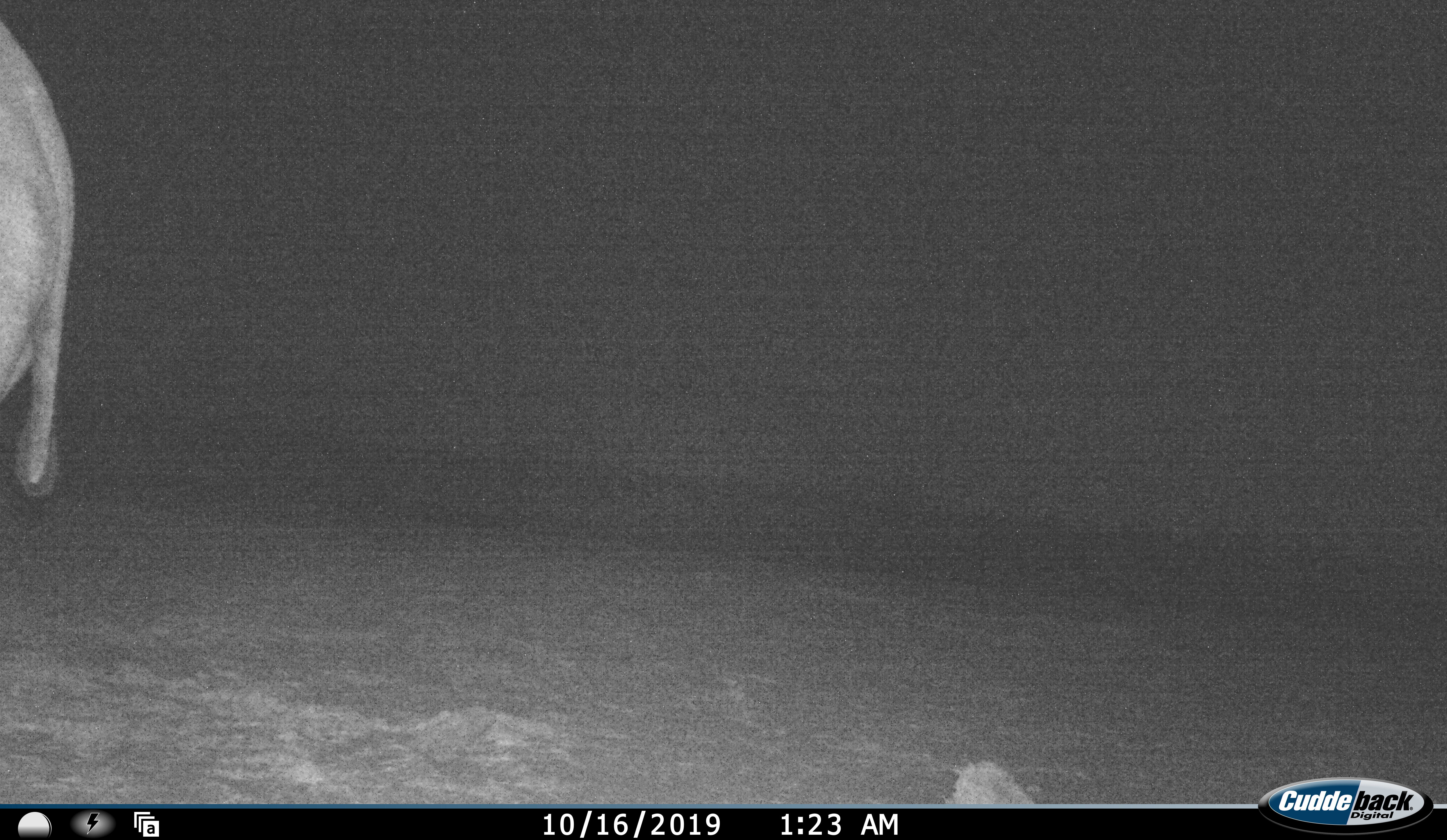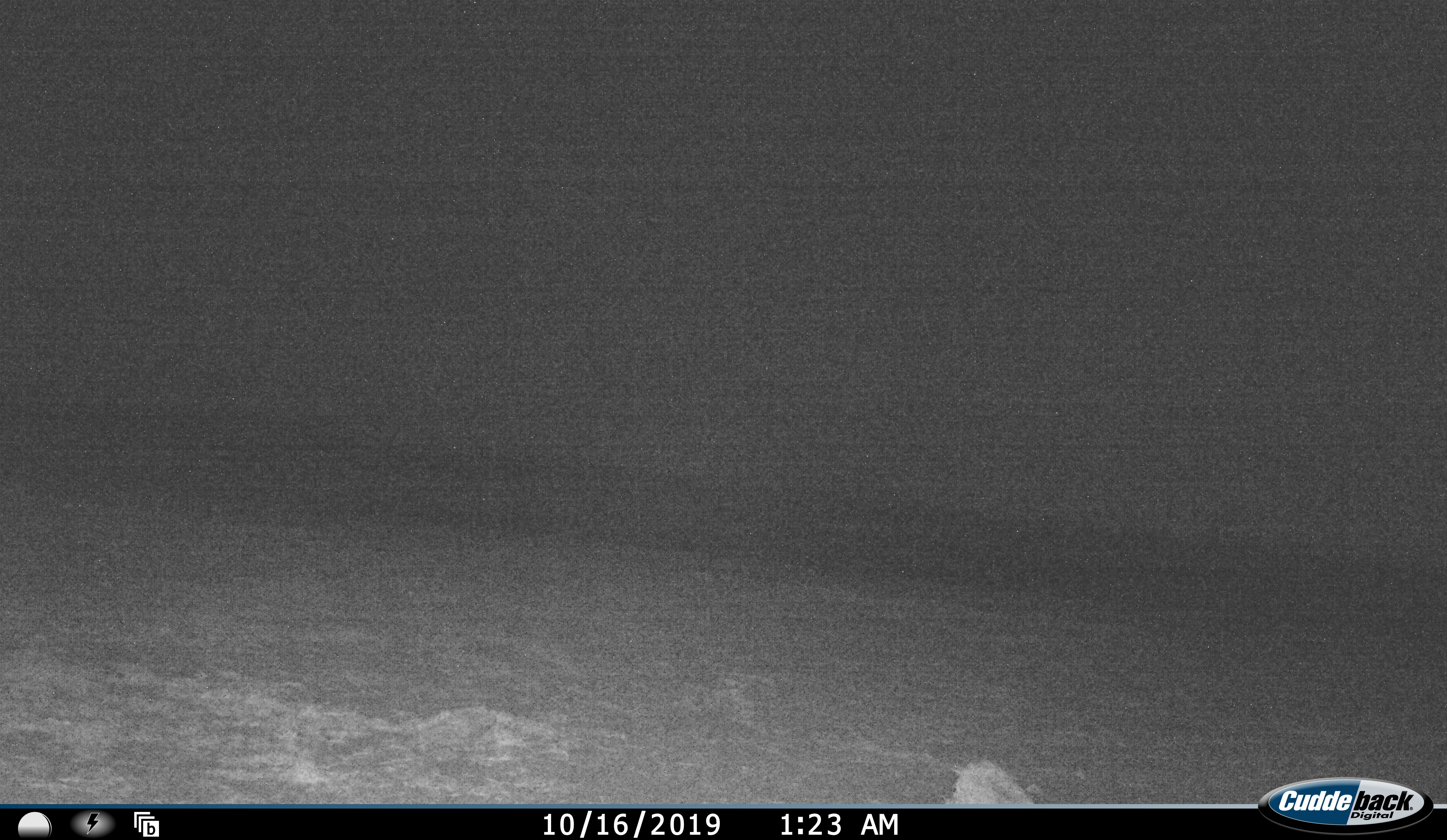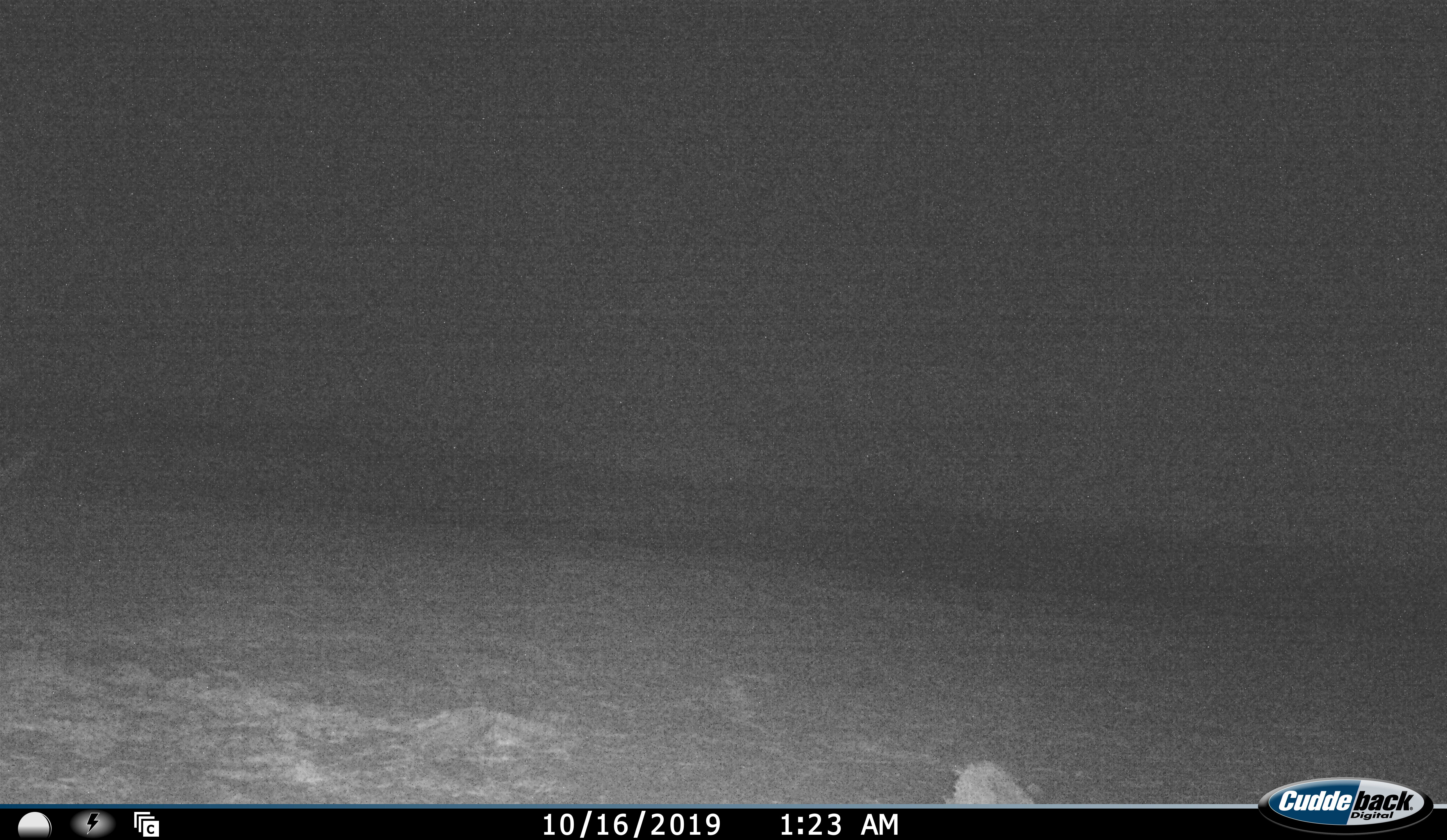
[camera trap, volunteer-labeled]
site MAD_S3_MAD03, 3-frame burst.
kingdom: Animalia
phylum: Chordata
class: Mammalia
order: Proboscidea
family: Elephantidae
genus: Loxodonta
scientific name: Loxodonta africana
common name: african bush elephant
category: elephant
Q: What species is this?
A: Elephant (african bush elephant) (Loxodonta africana).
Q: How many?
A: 1.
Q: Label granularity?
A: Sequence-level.